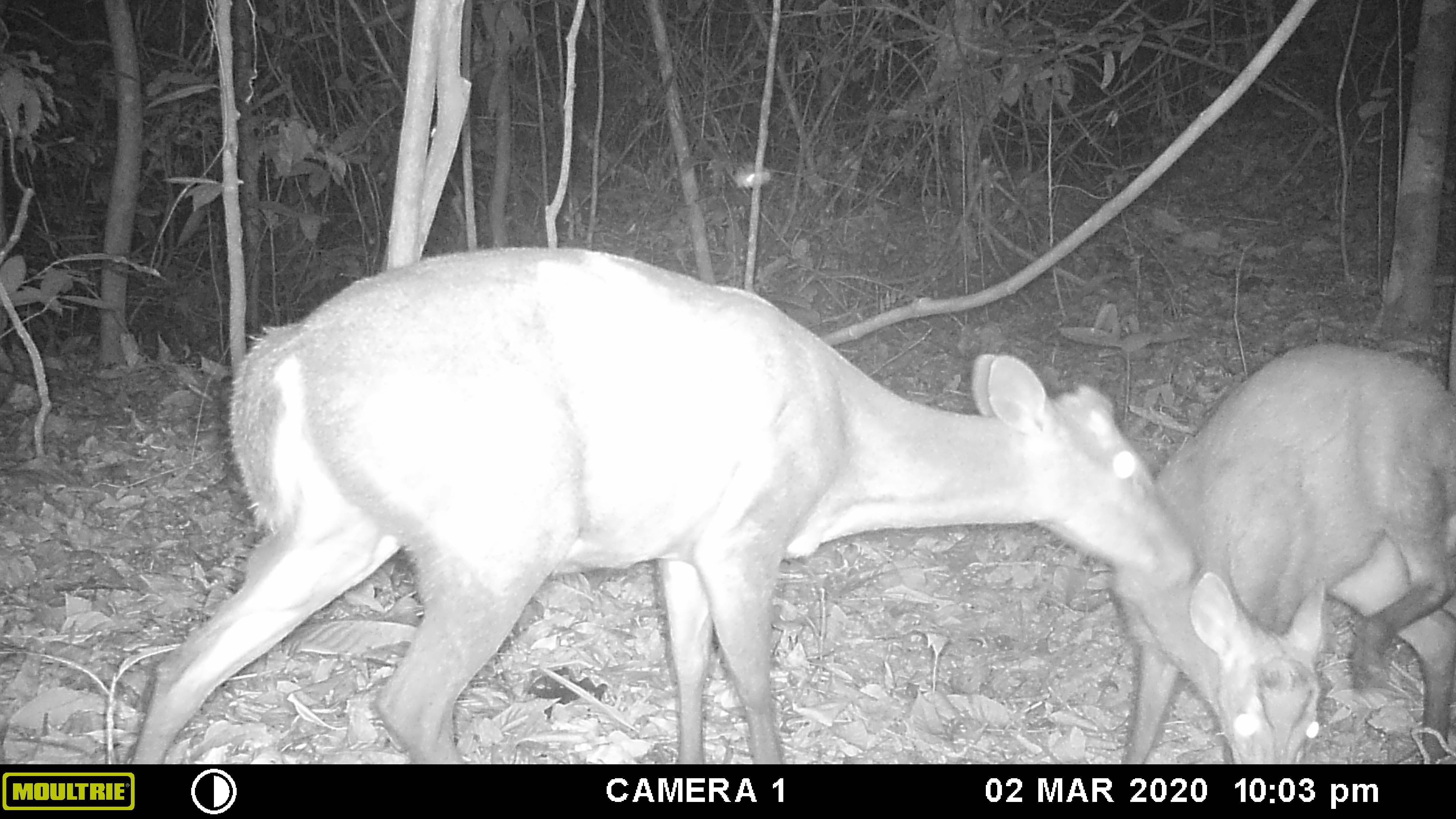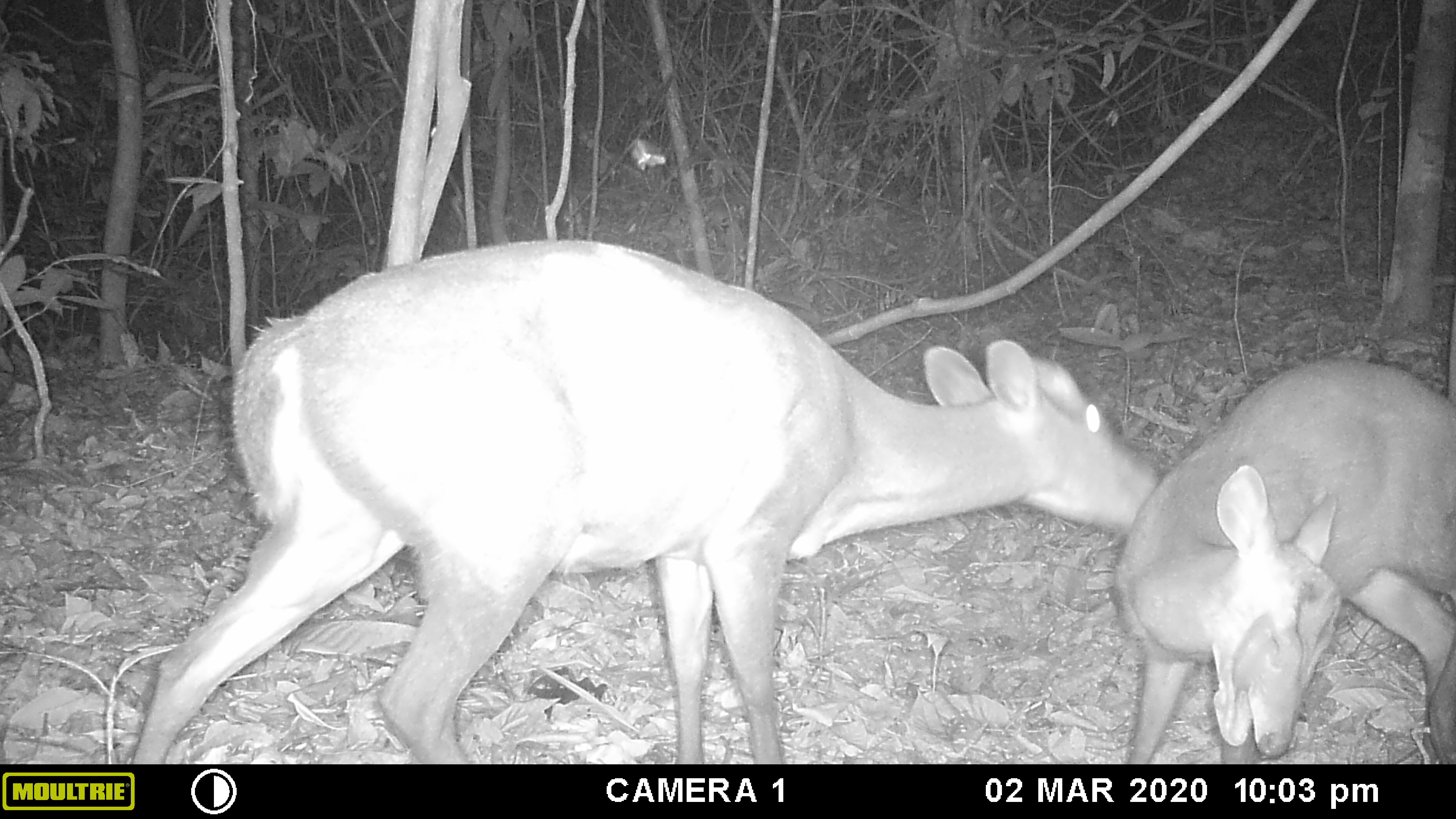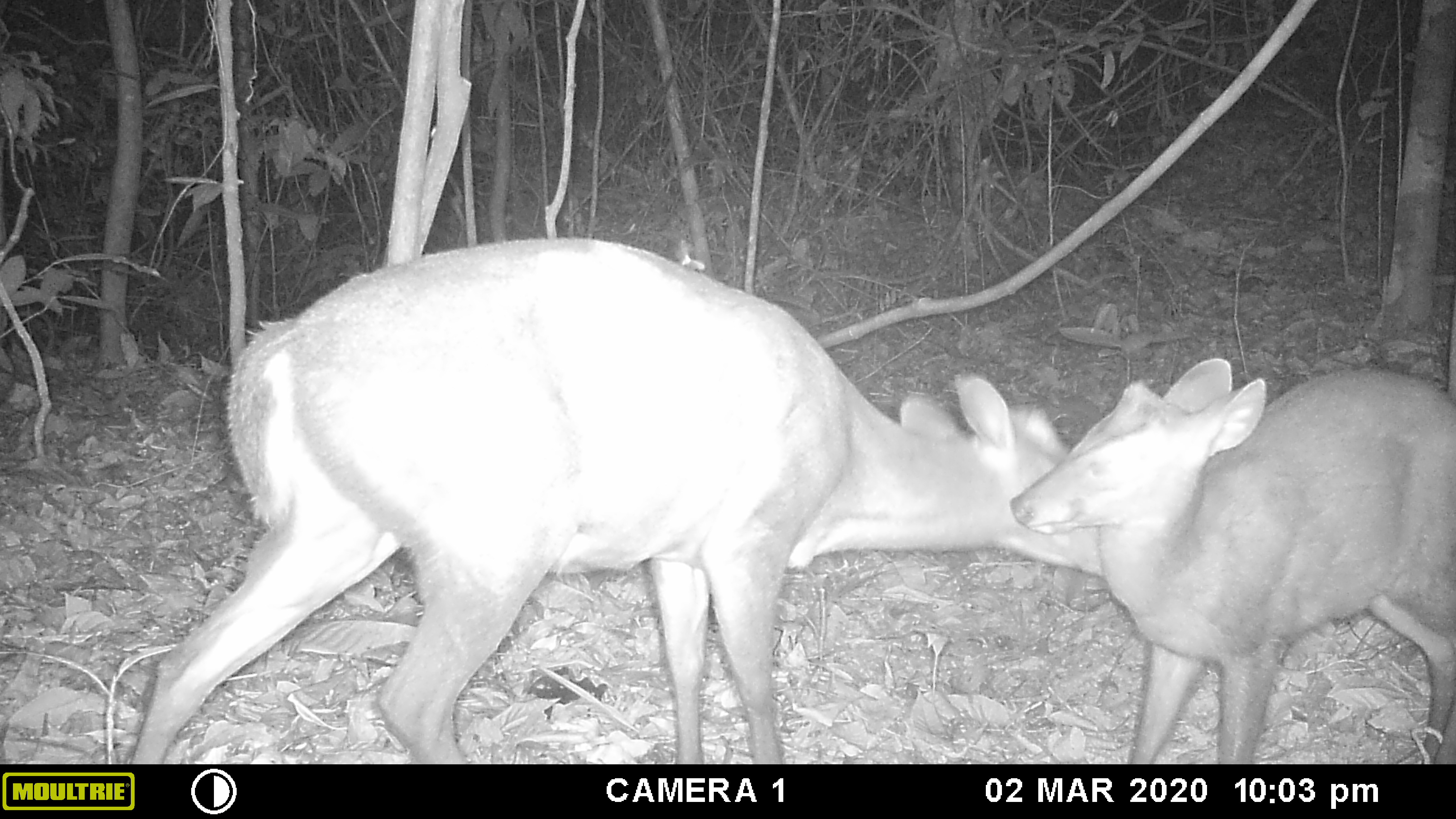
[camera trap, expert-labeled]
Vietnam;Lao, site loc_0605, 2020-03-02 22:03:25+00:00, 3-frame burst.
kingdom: Animalia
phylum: Chordata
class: Mammalia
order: Artiodactyla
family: Cervidae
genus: Muntiacus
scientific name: Muntiacus rooseveltorum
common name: roosevelt's muntjac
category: roosevelts muntjac group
Roosevelts muntjac group (roosevelt's muntjac) (Muntiacus rooseveltorum). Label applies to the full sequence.